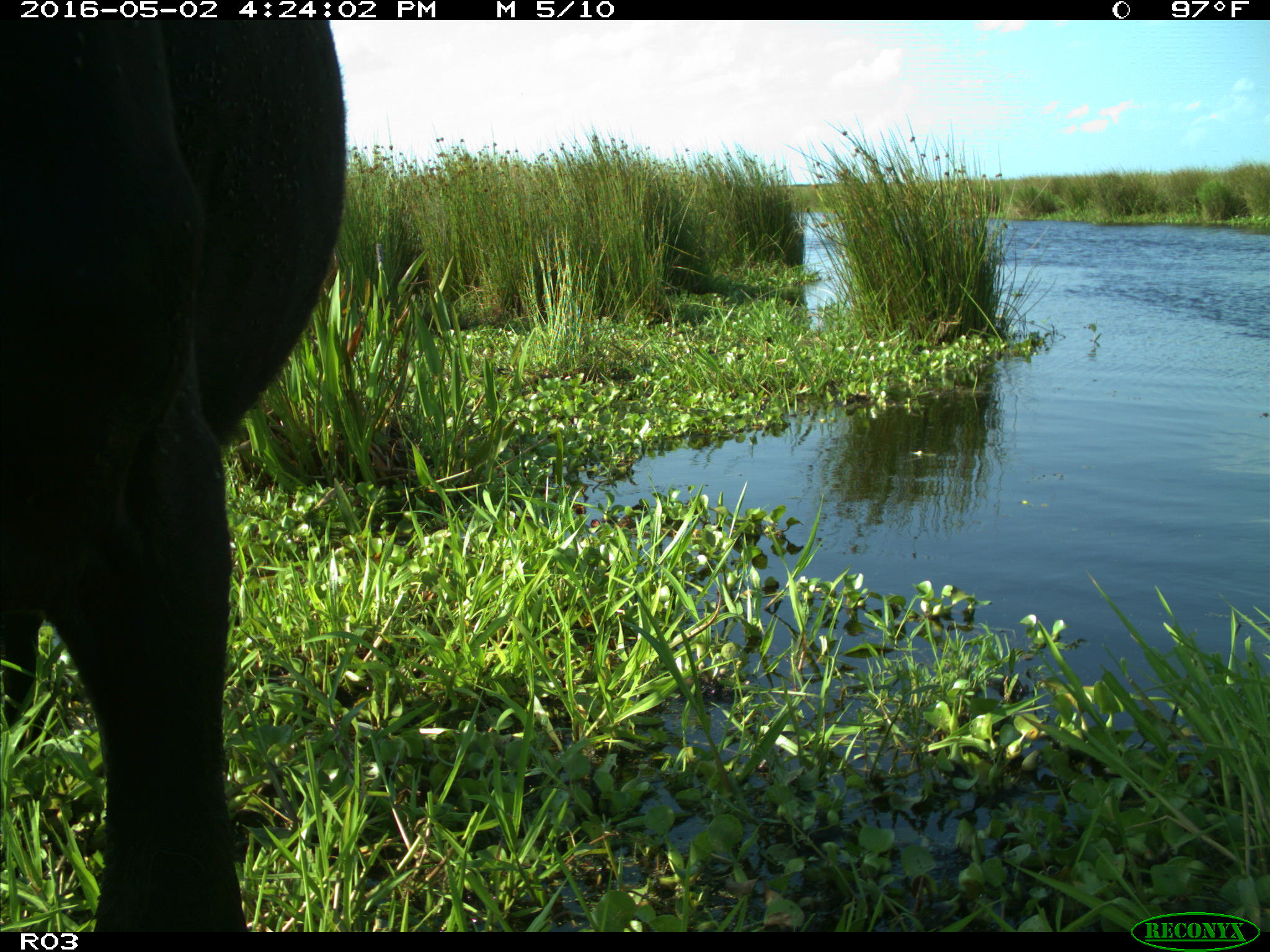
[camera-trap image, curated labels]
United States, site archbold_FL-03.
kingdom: Animalia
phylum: Chordata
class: Mammalia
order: Artiodactyla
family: Bovidae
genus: Bos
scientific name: Bos taurus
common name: domestic cow